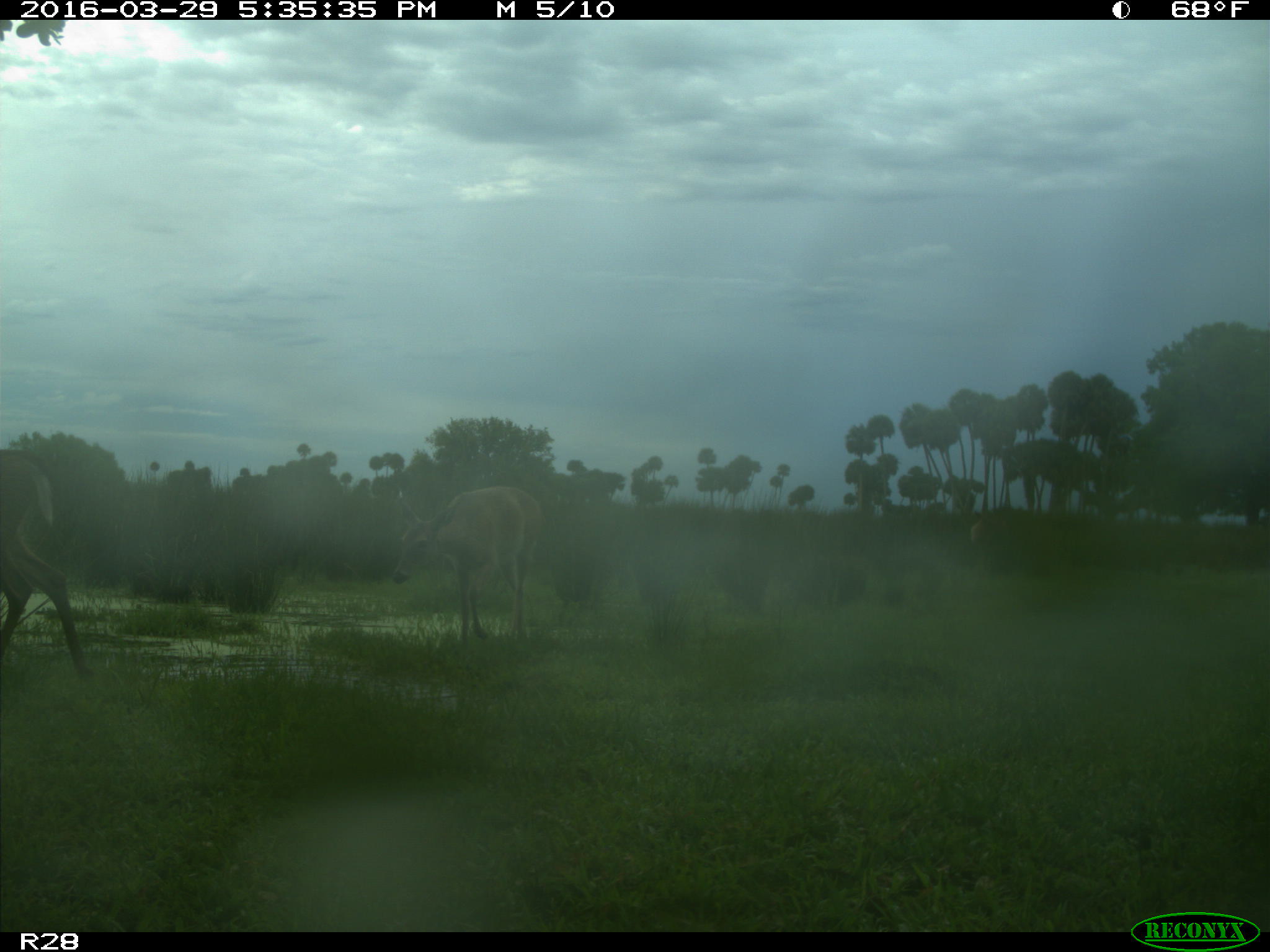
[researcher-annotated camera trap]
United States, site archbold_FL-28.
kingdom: Animalia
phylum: Chordata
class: Mammalia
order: Artiodactyla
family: Cervidae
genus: Odocoileus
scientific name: Odocoileus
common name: deer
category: unidentified deer